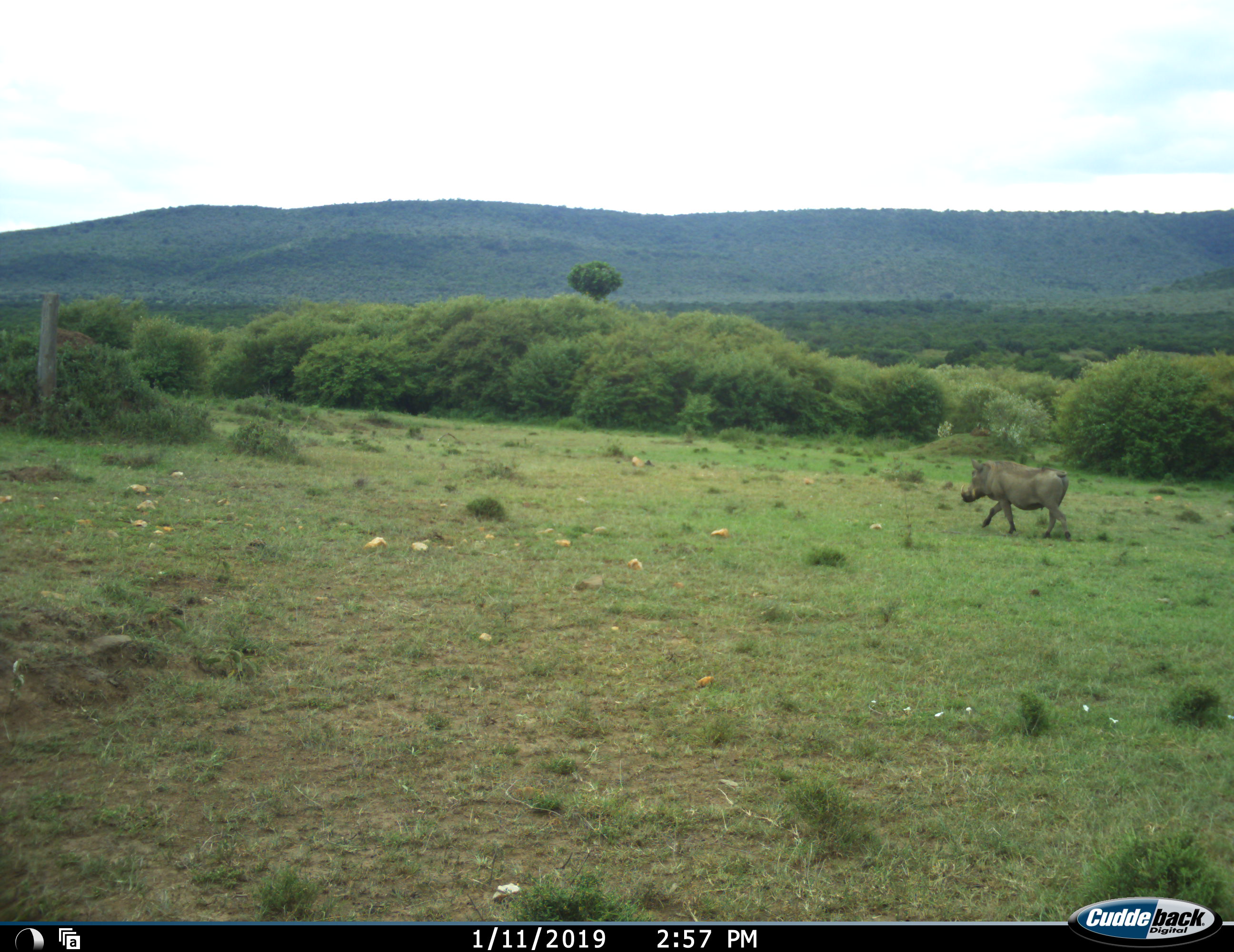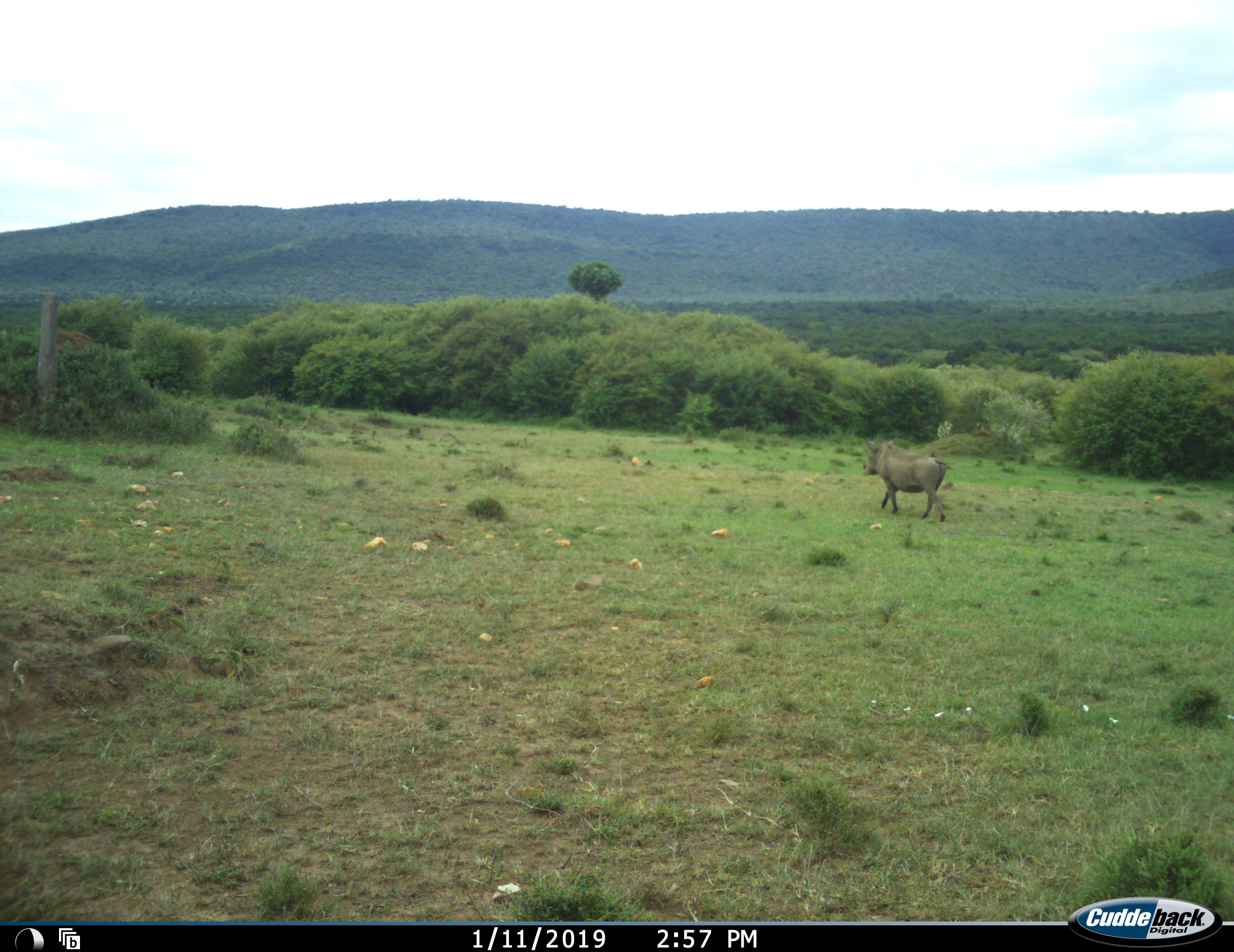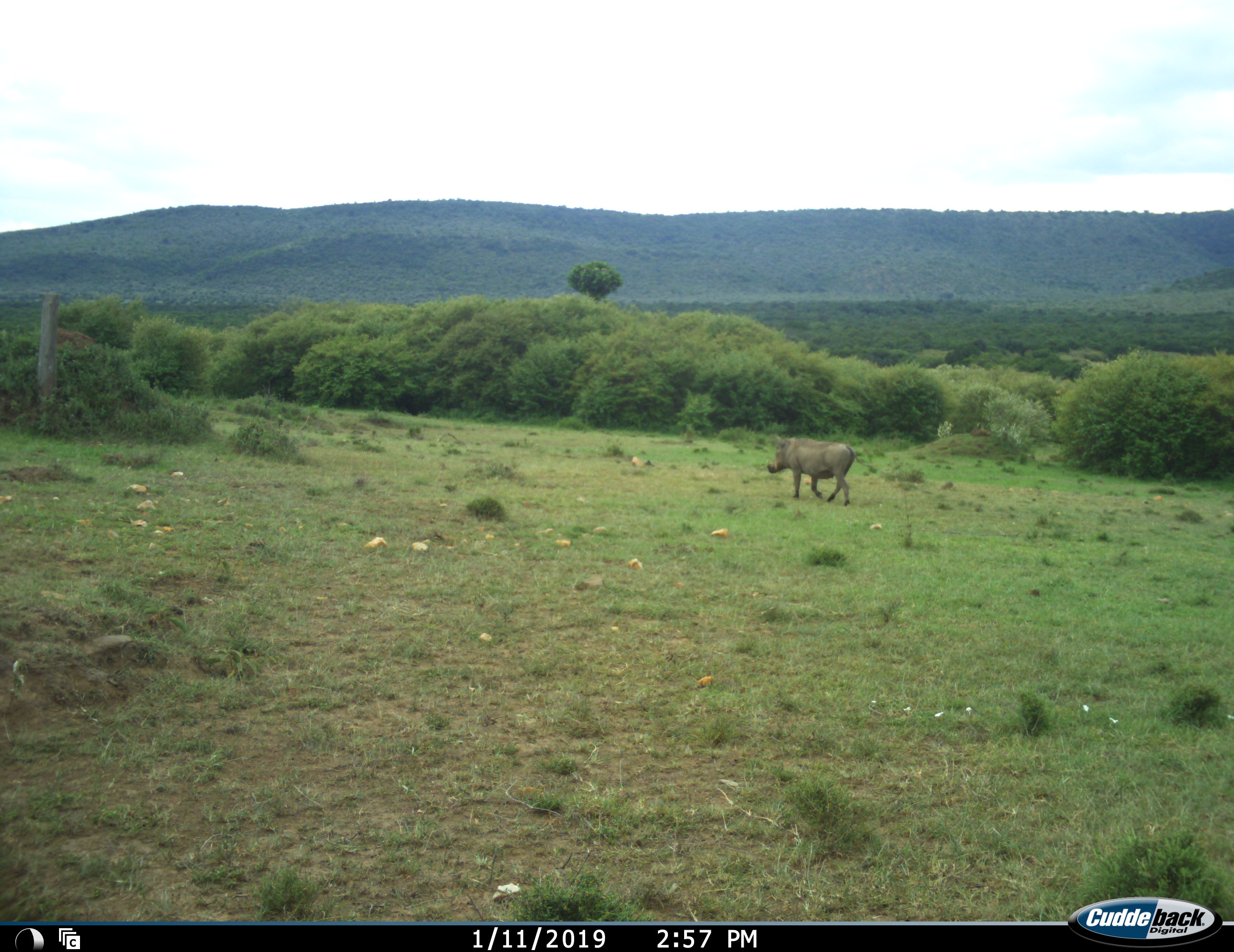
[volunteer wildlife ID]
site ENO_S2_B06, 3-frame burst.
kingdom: Animalia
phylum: Chordata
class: Mammalia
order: Artiodactyla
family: Suidae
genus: Phacochoerus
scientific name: Phacochoerus africanus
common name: warthog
Warthog (Phacochoerus africanus), count 1. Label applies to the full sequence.